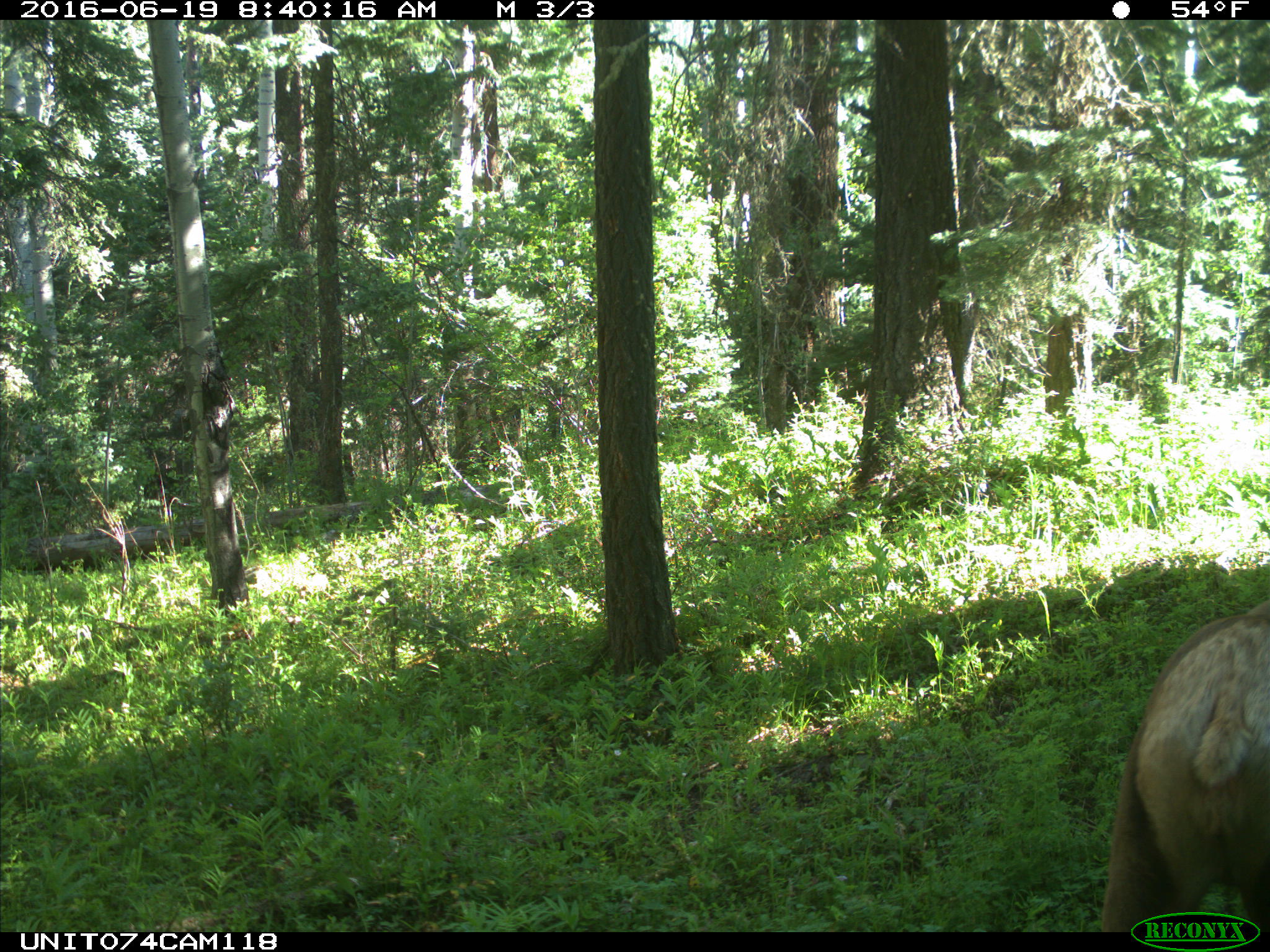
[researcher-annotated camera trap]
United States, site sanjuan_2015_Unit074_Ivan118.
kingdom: Animalia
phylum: Chordata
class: Mammalia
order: Artiodactyla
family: Cervidae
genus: Cervus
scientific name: Cervus elaphus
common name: red deer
Cervus elaphus (red deer).